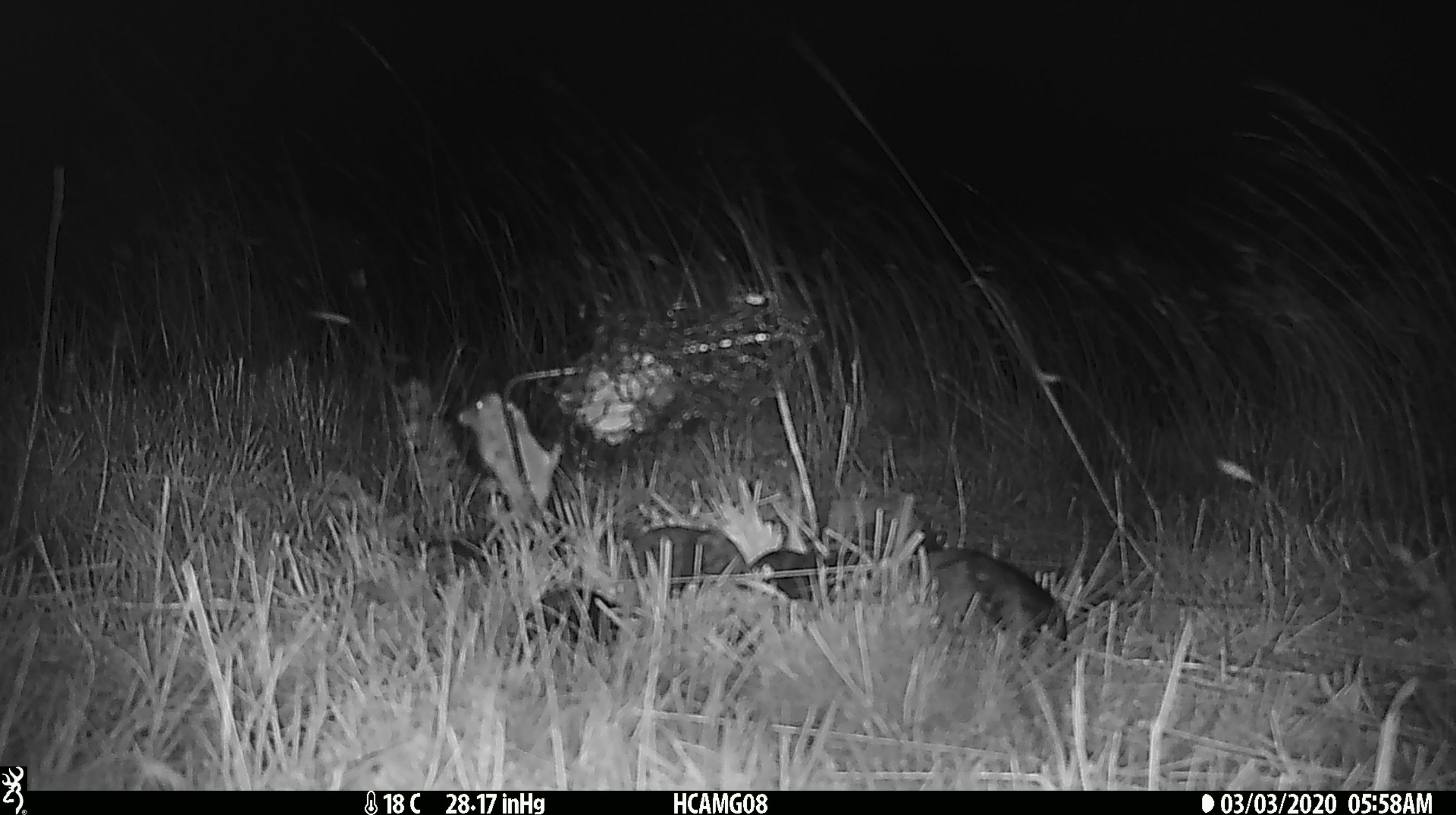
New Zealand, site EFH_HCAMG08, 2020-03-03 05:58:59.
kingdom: Animalia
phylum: Chordata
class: Mammalia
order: Rodentia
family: Muridae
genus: Mus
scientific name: Mus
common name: mouse